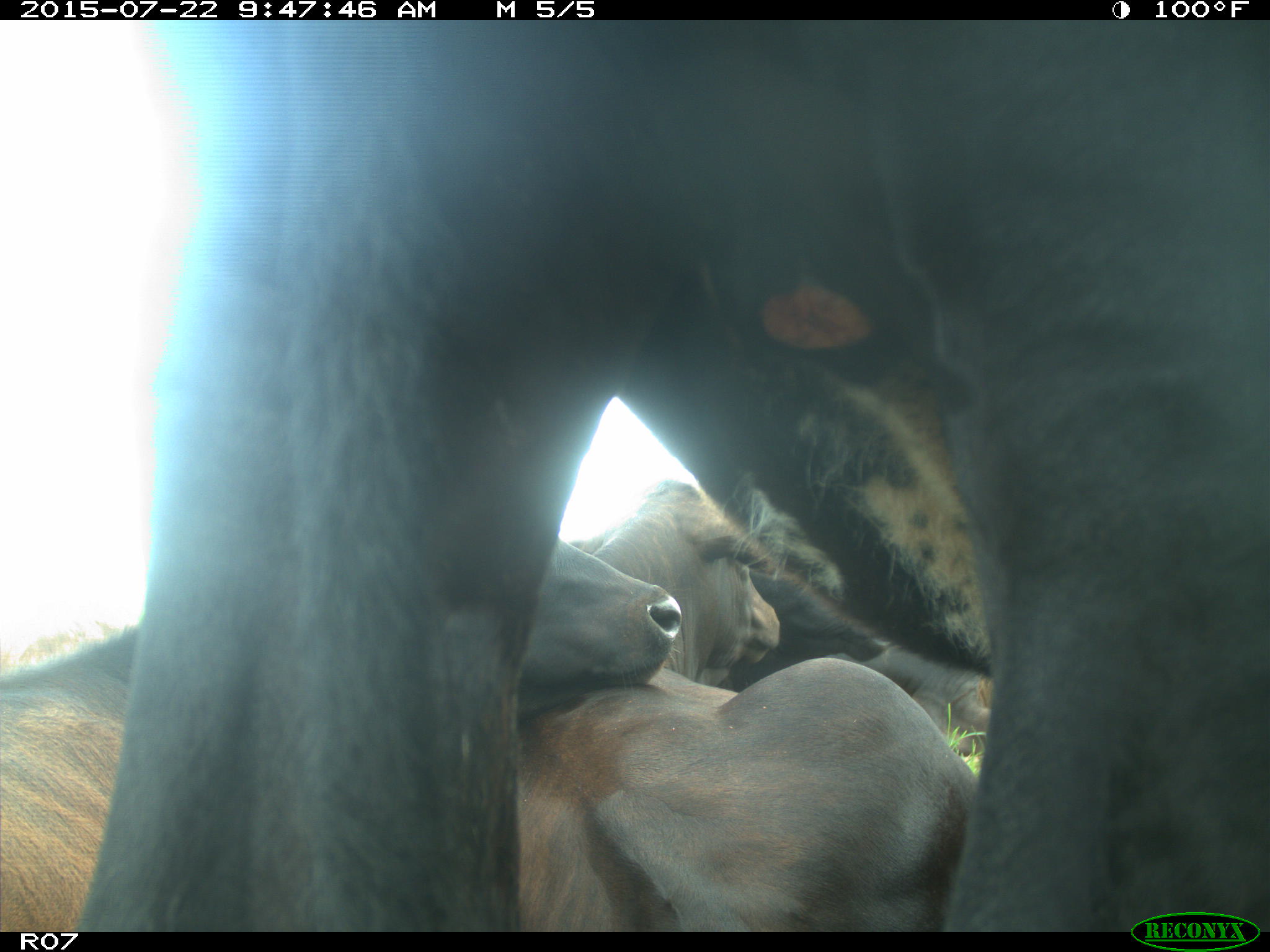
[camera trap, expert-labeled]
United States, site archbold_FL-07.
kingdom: Animalia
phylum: Chordata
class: Mammalia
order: Artiodactyla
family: Bovidae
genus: Bos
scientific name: Bos taurus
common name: domestic cow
Bos taurus (domestic cow).